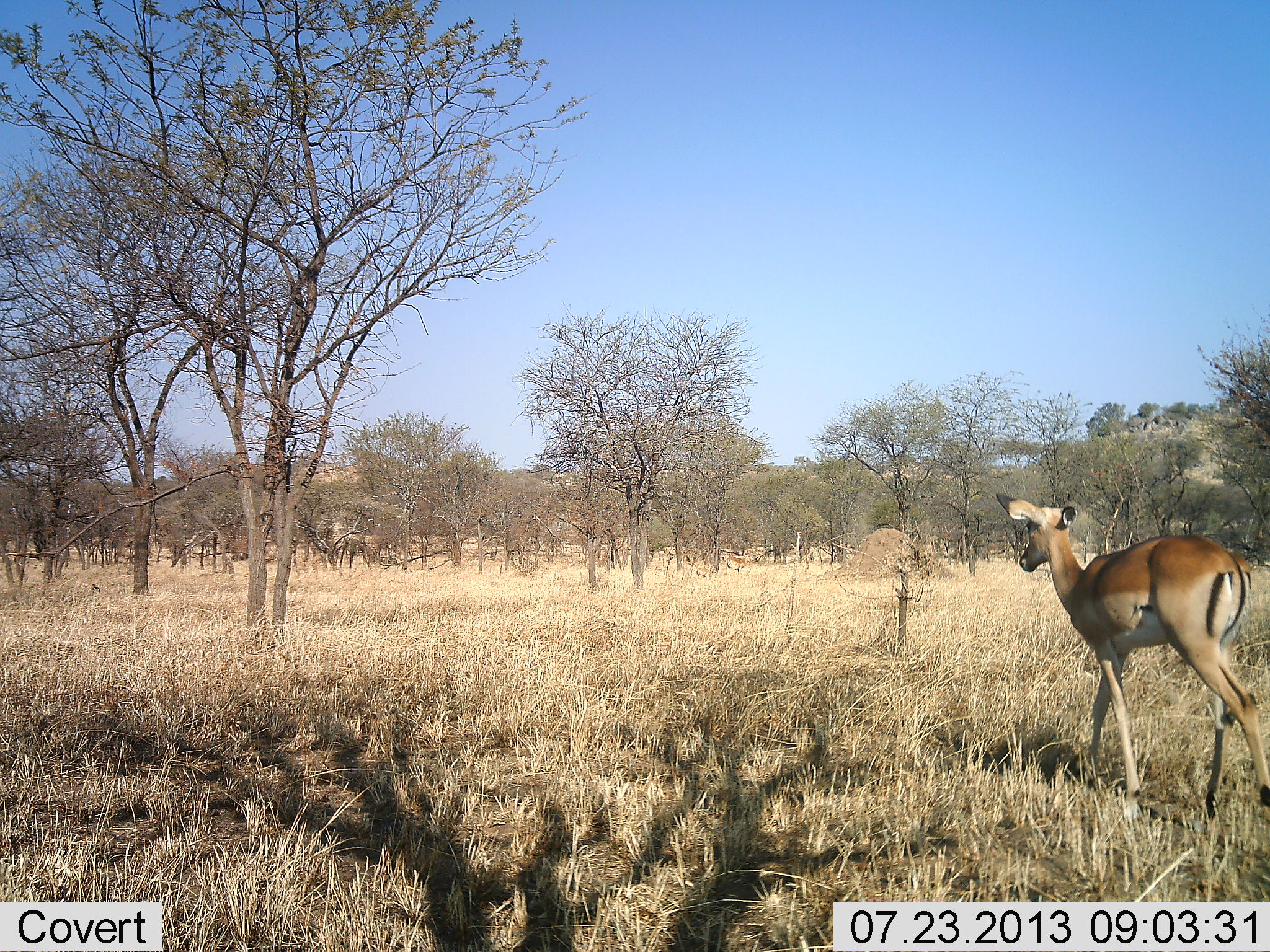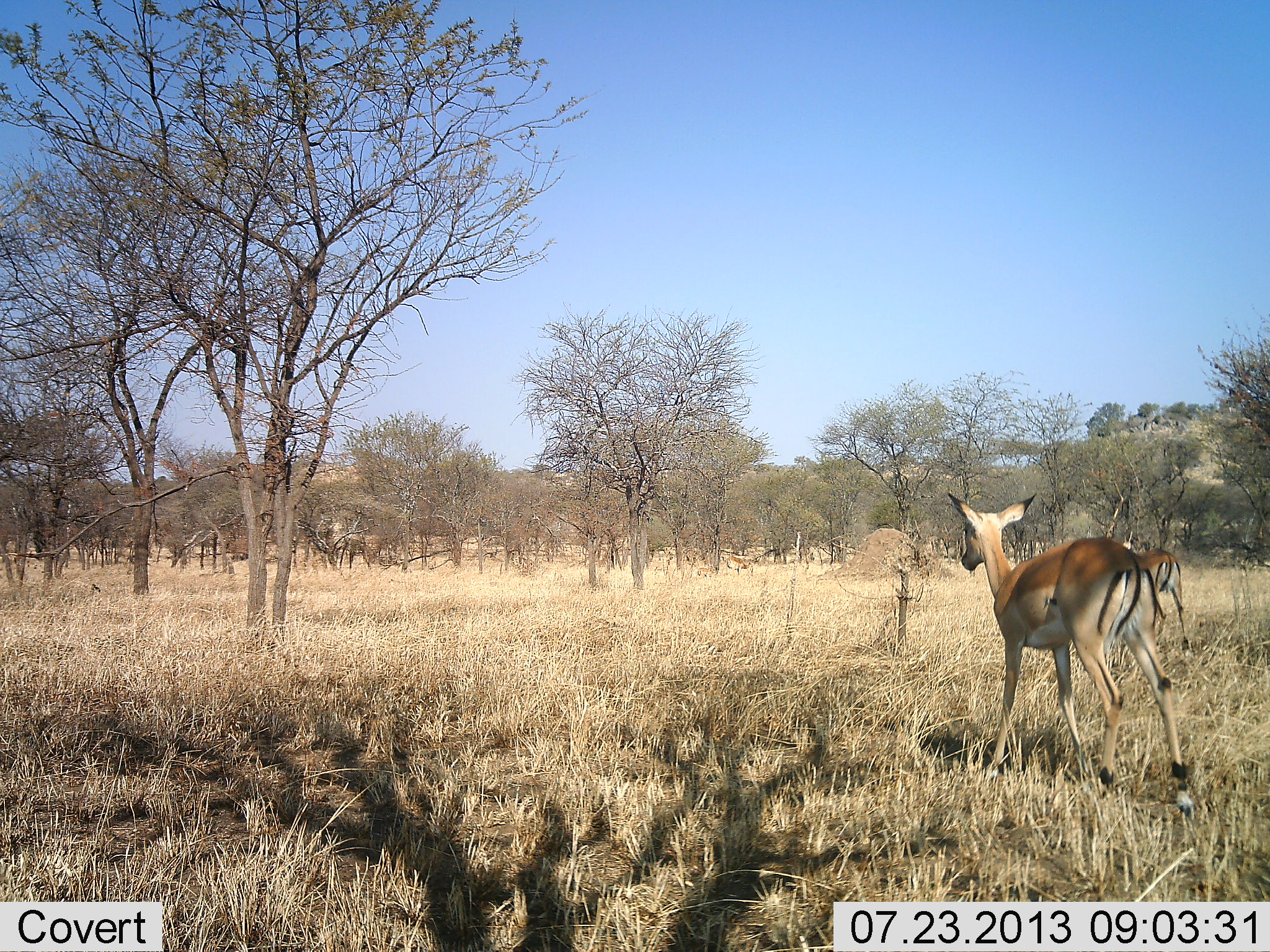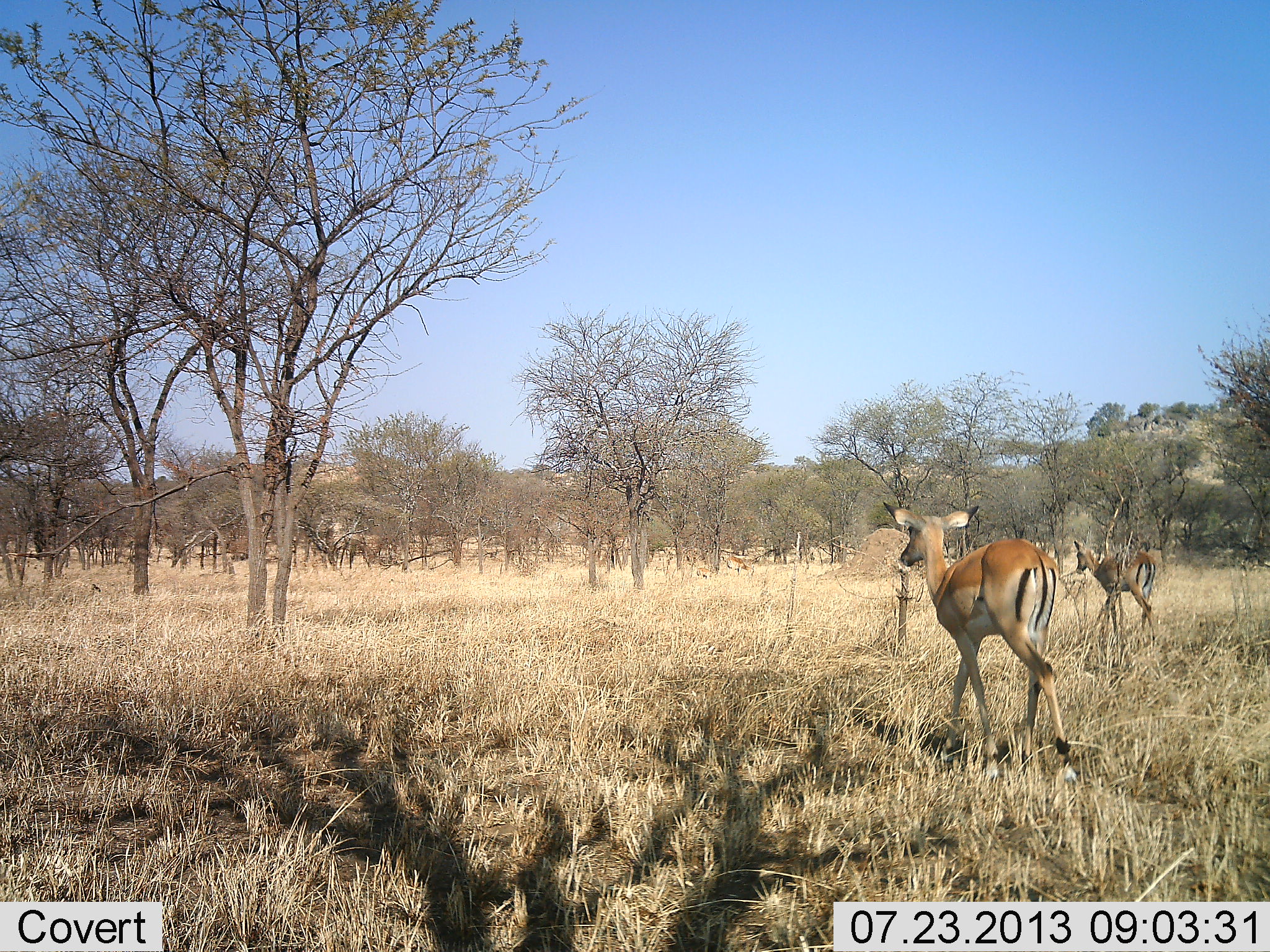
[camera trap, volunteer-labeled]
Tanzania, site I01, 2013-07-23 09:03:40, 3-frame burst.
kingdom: Animalia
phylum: Chordata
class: Mammalia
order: Artiodactyla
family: Bovidae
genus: Aepyceros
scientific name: Aepyceros melampus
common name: impala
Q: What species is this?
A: Impala (Aepyceros melampus).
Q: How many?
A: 2.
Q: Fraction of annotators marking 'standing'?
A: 11%.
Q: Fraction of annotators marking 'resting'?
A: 0%.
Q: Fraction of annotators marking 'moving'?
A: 95%.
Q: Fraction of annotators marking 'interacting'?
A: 0%.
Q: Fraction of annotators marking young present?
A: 0%.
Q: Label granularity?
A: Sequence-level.